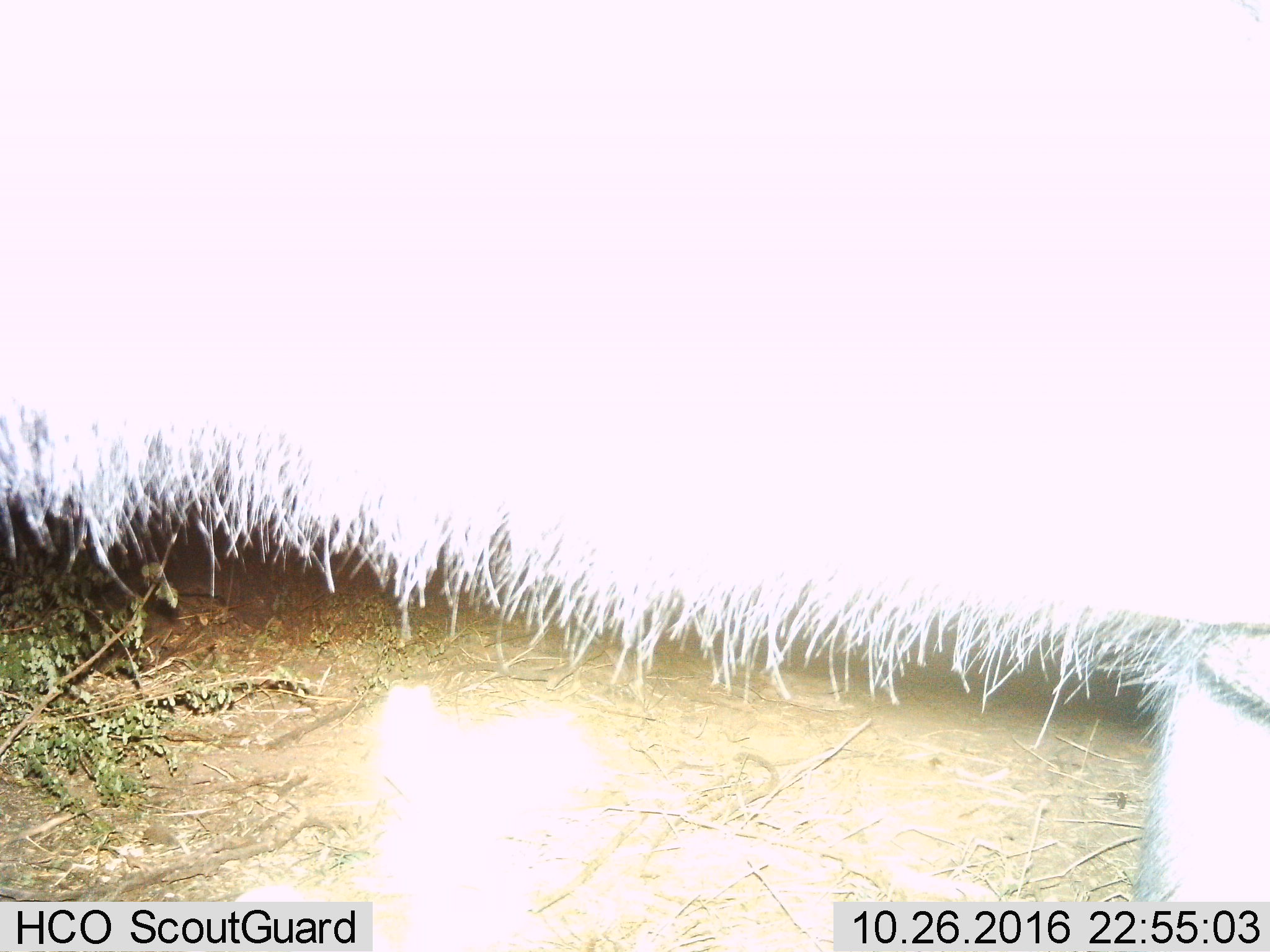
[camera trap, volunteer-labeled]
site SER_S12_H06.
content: unidentified animal